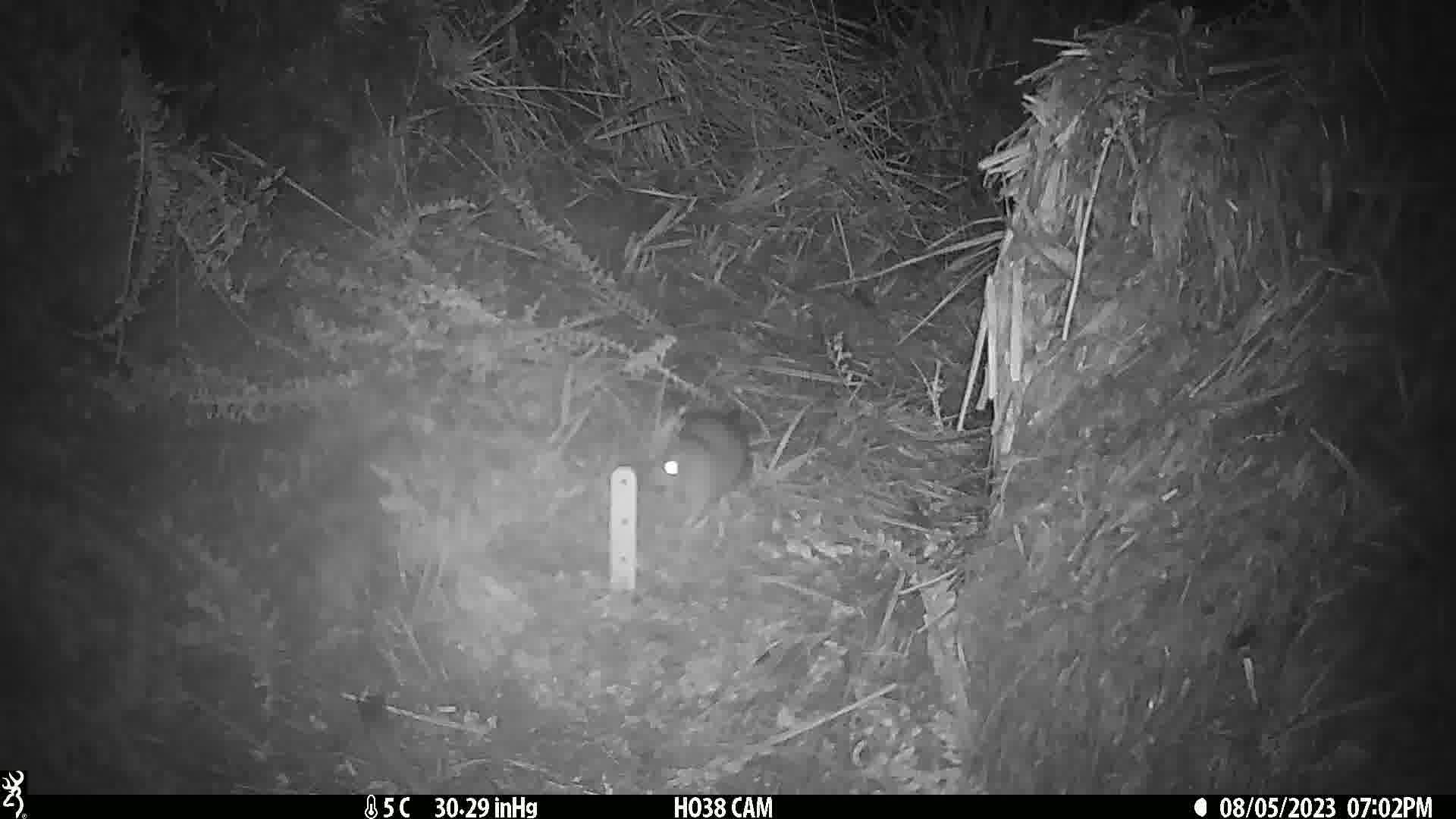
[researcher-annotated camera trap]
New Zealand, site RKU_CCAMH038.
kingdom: Animalia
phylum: Chordata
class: Mammalia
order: Rodentia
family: Muridae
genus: Rattus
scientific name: Rattus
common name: rat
Rat (Rattus).